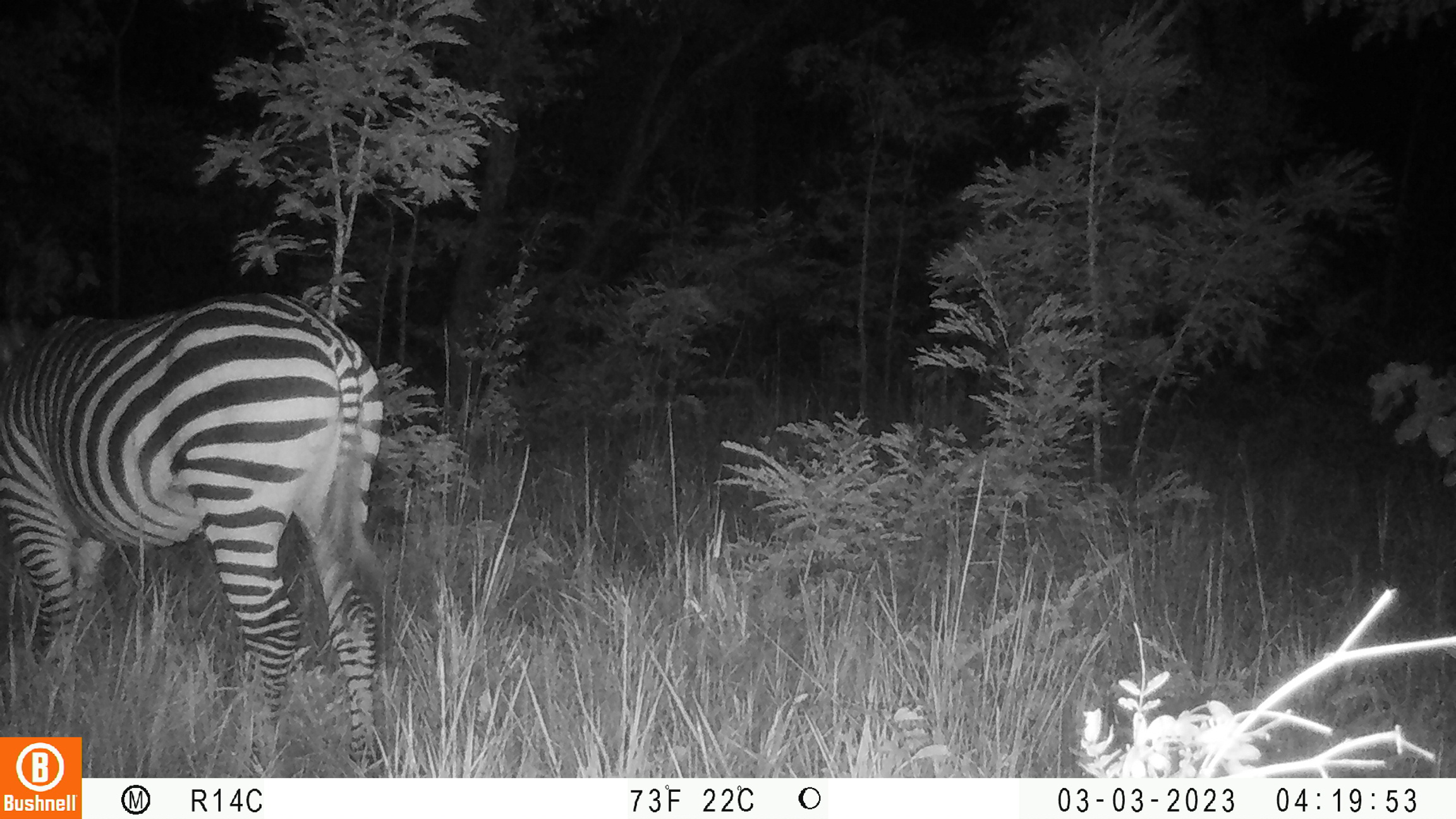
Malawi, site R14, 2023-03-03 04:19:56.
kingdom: Animalia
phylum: Chordata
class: Mammalia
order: Perissodactyla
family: Equidae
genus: Equus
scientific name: Equus quagga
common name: plains zebra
Plains zebra (Equus quagga), count 1.